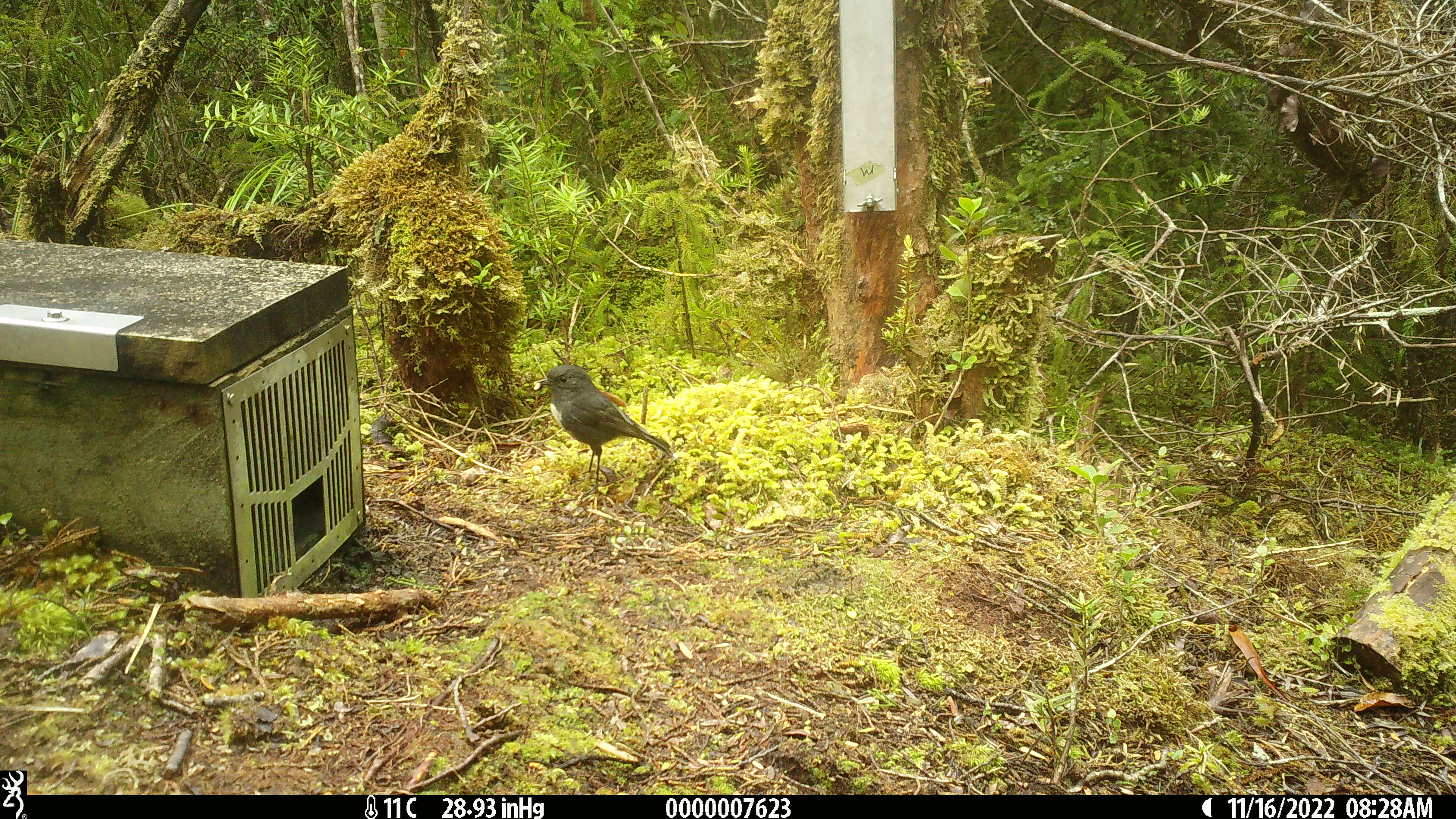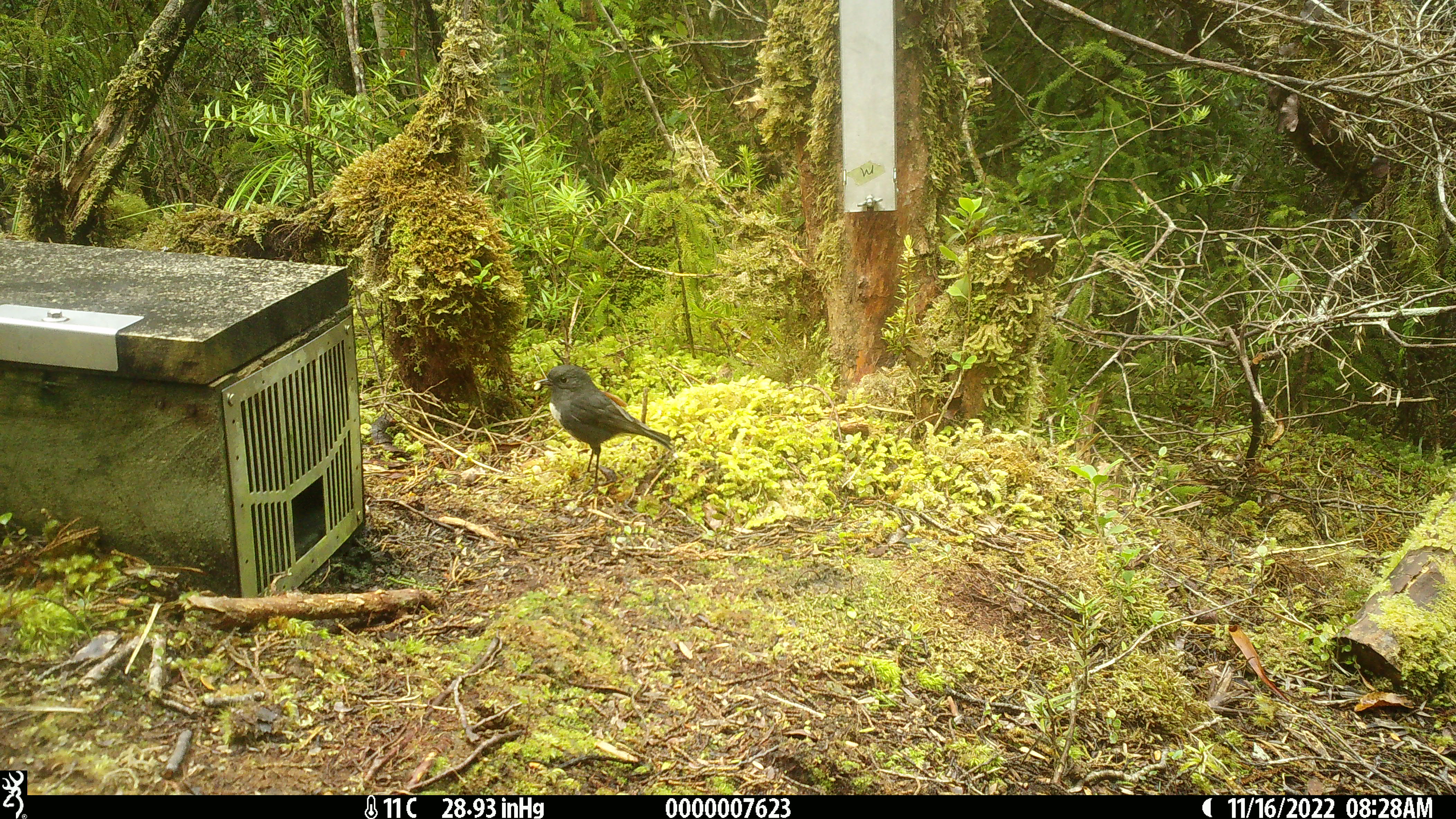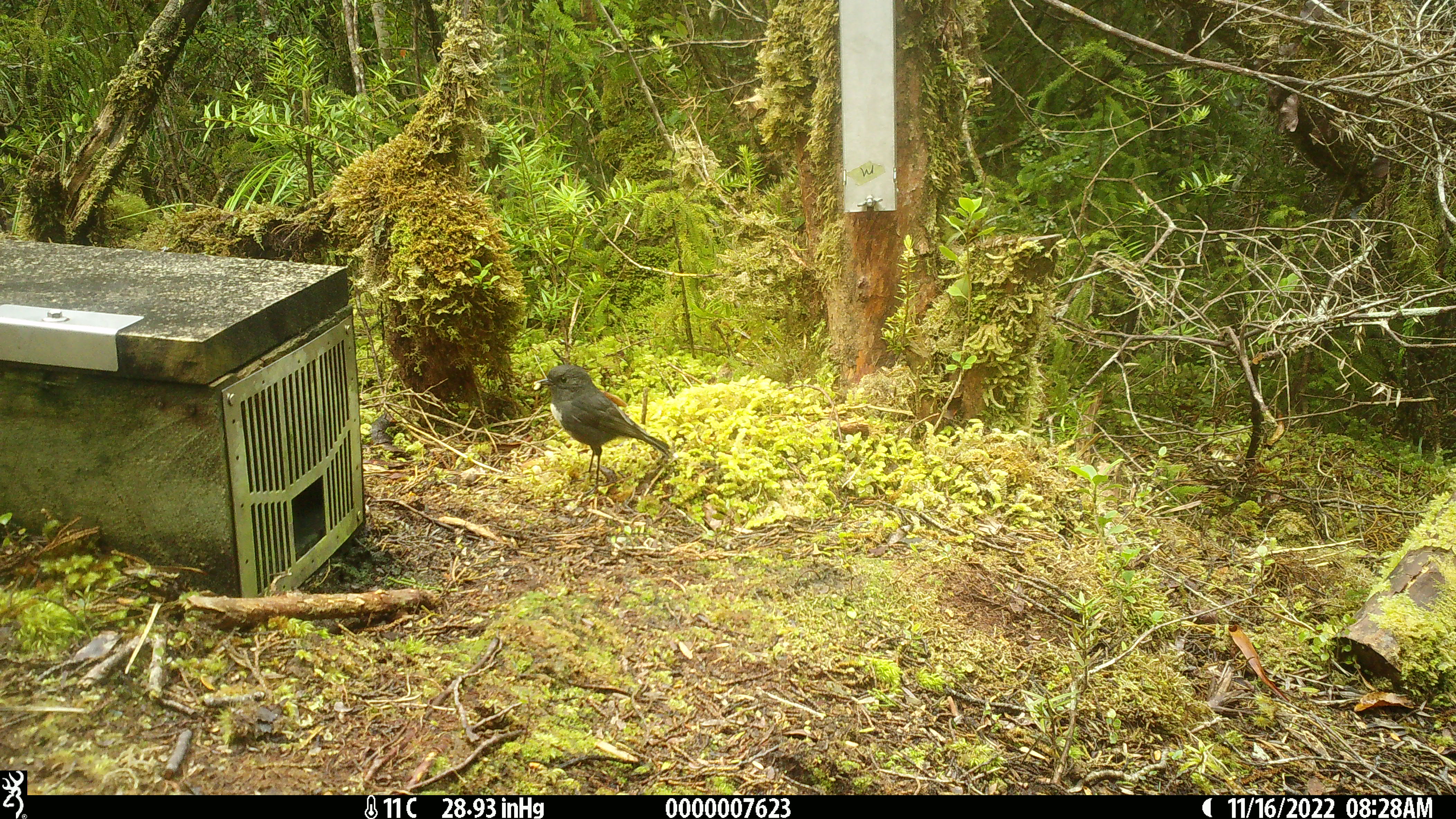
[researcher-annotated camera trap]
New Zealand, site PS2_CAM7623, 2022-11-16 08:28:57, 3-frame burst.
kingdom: Animalia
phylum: Chordata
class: Aves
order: Passeriformes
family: Petroicidae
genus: Petroica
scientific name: Petroica australis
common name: new zealand robin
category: robin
Robin (new zealand robin) (Petroica australis).